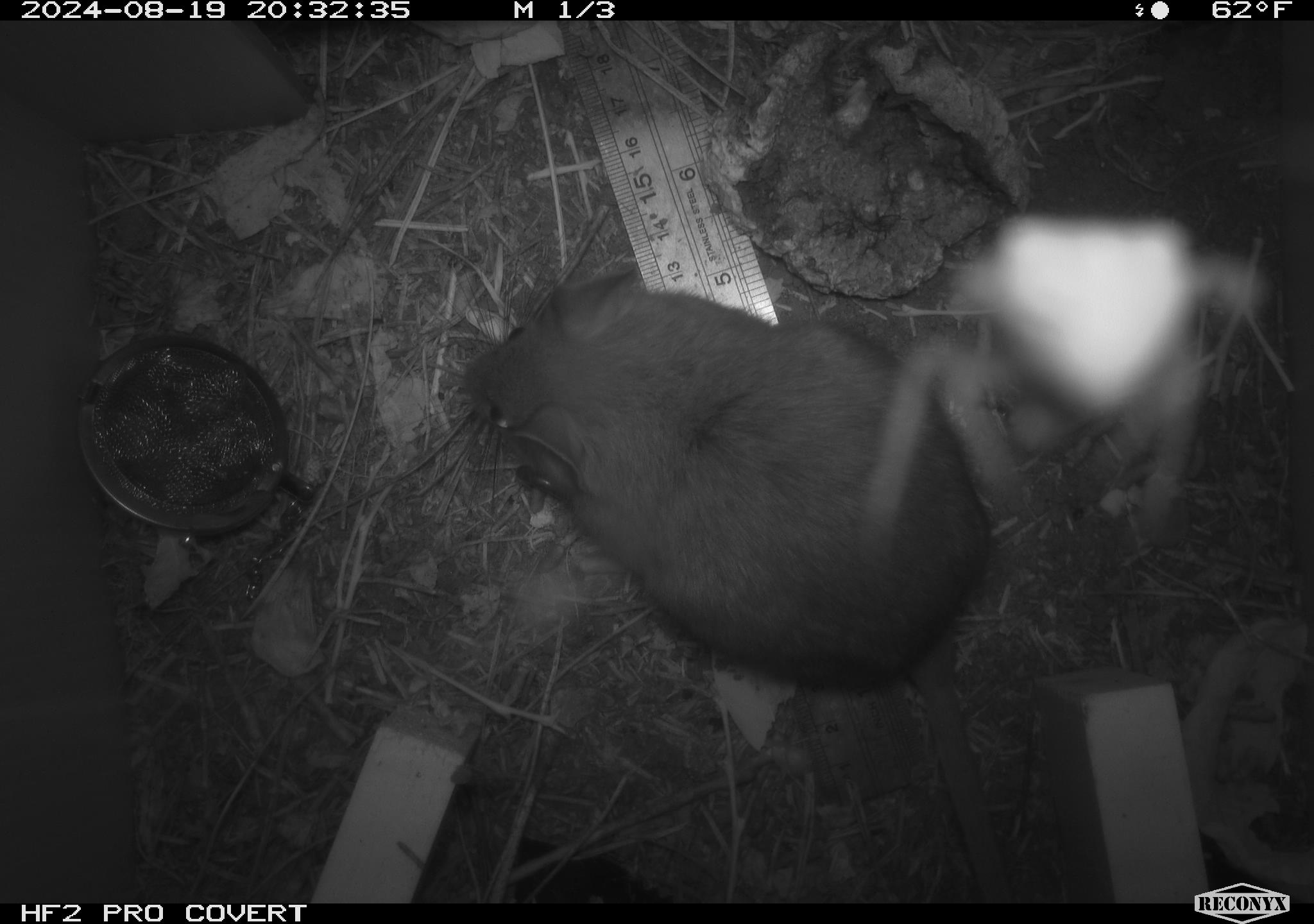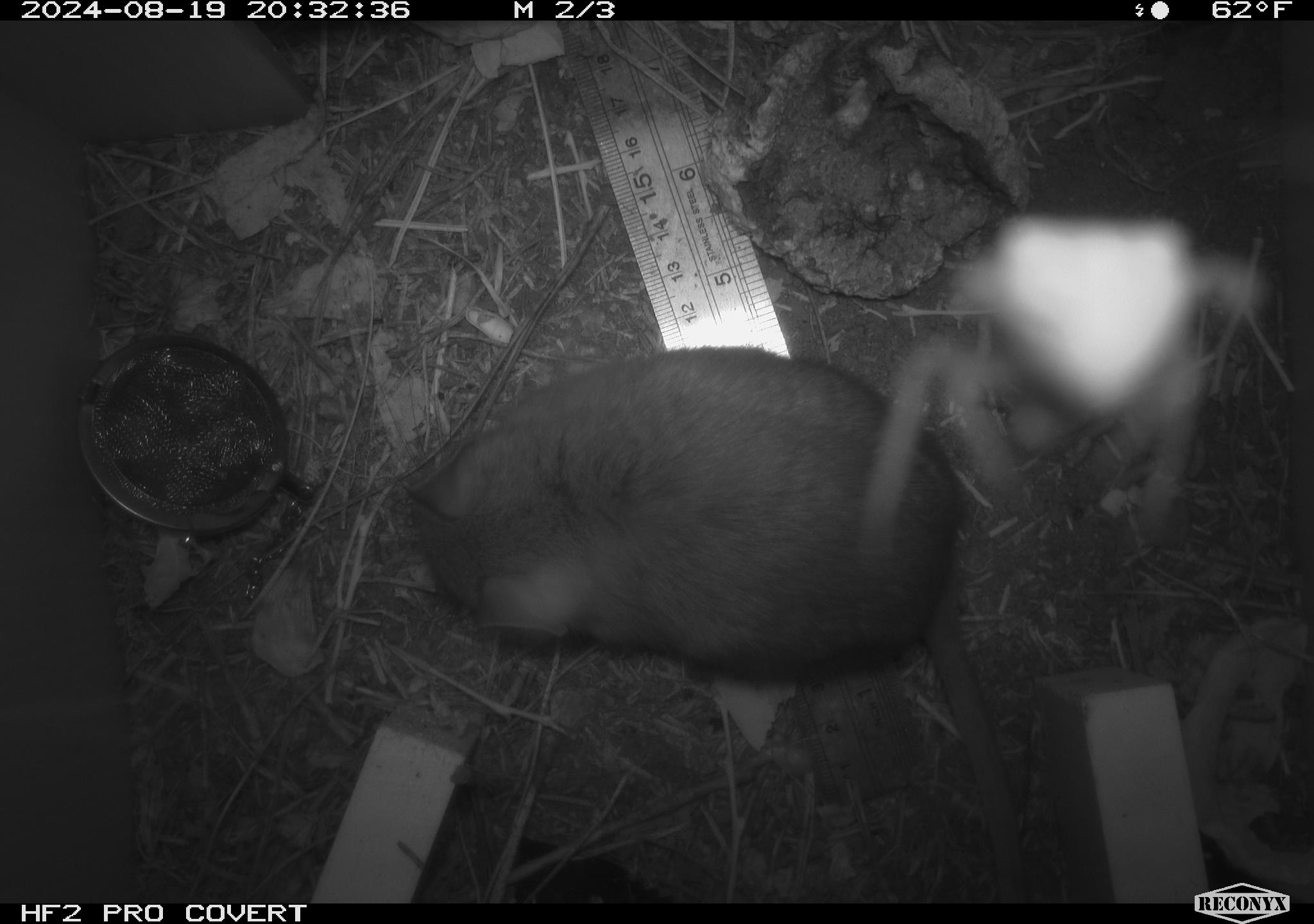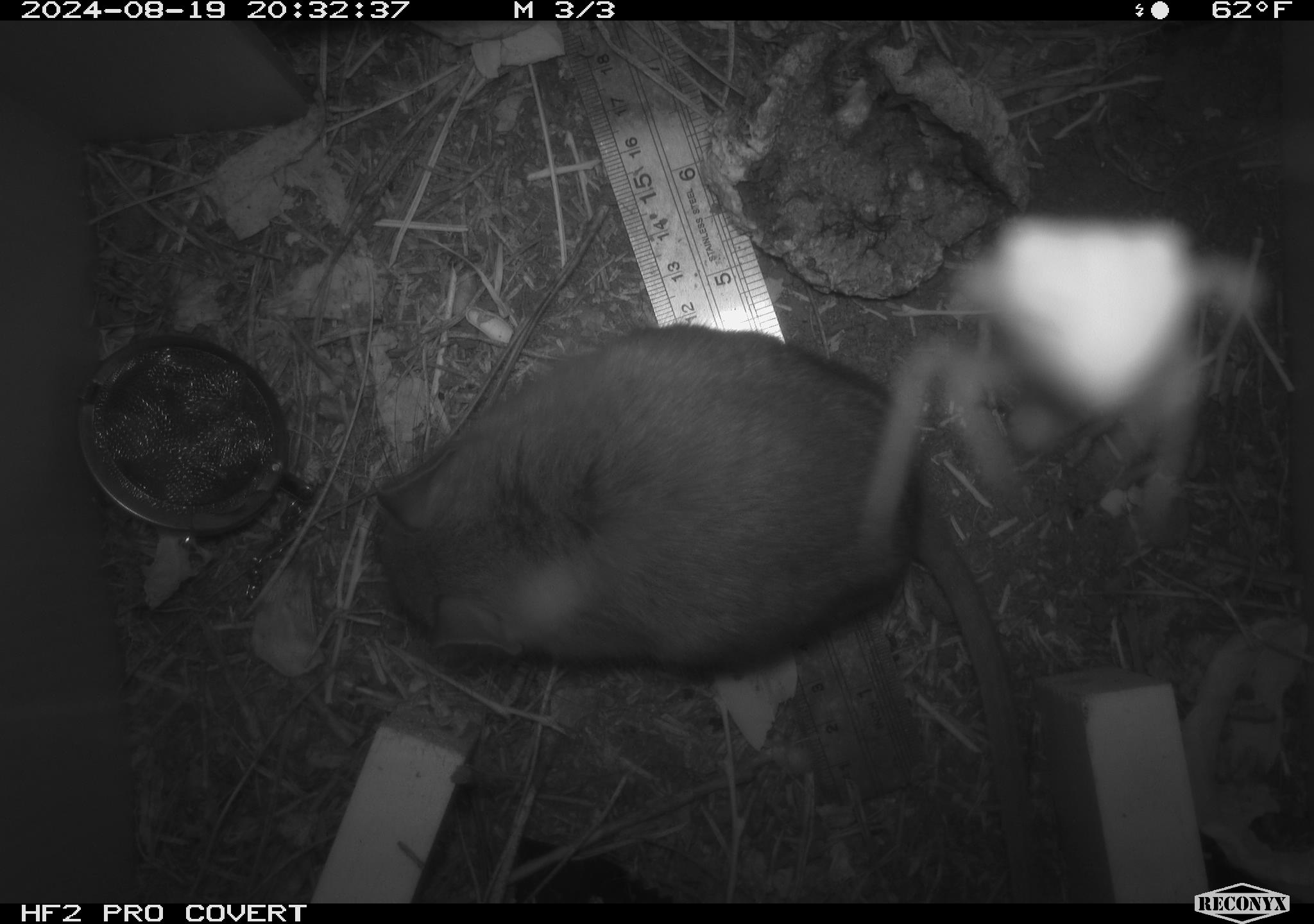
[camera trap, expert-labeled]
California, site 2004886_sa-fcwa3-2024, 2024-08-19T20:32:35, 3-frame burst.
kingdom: Animalia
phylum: Chordata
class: Mammalia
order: Rodentia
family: Cricetidae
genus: Neotoma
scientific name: Neotoma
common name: pack rat or woodrat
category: neotoma species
Neotoma species (pack rat or woodrat) (Neotoma).